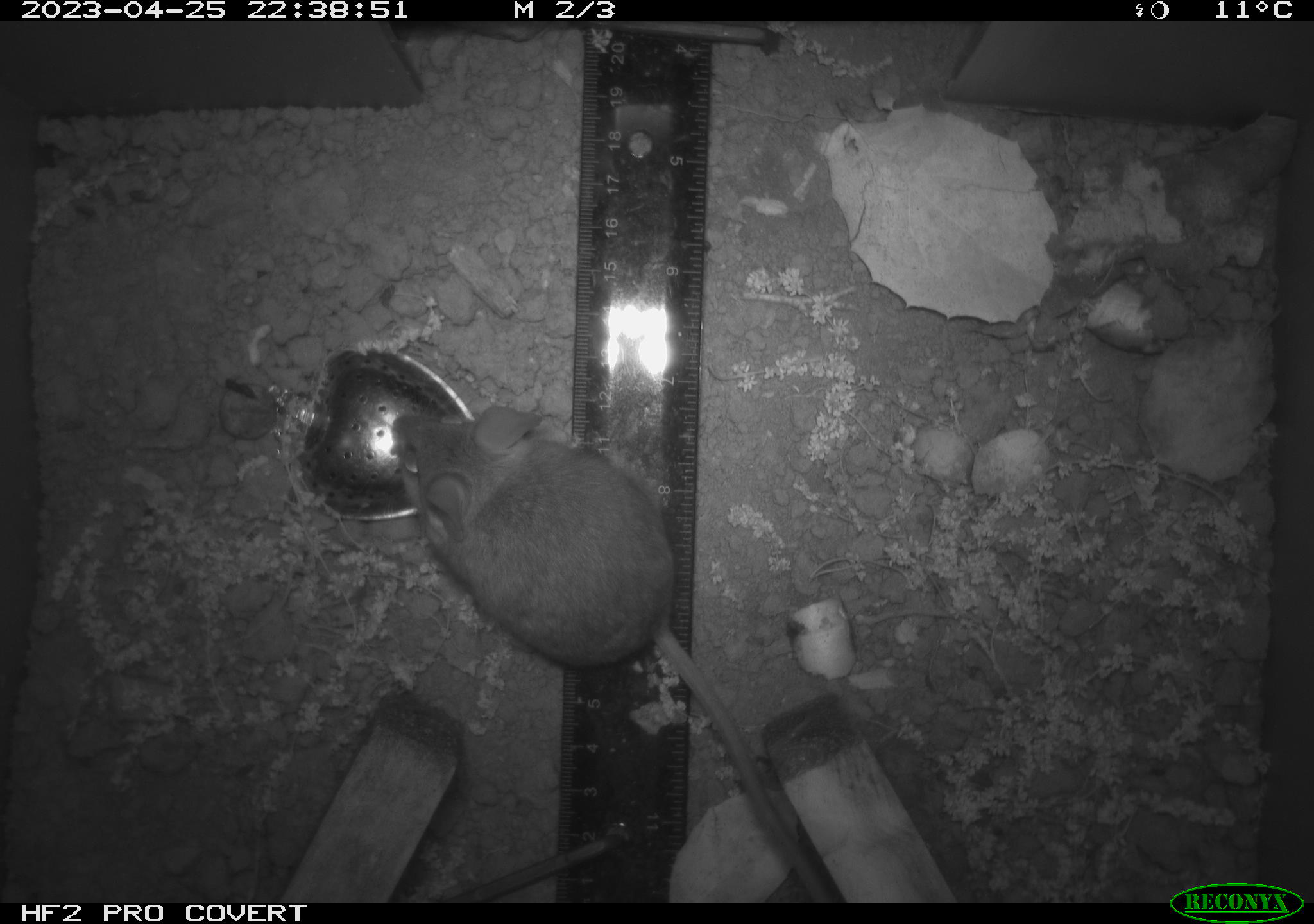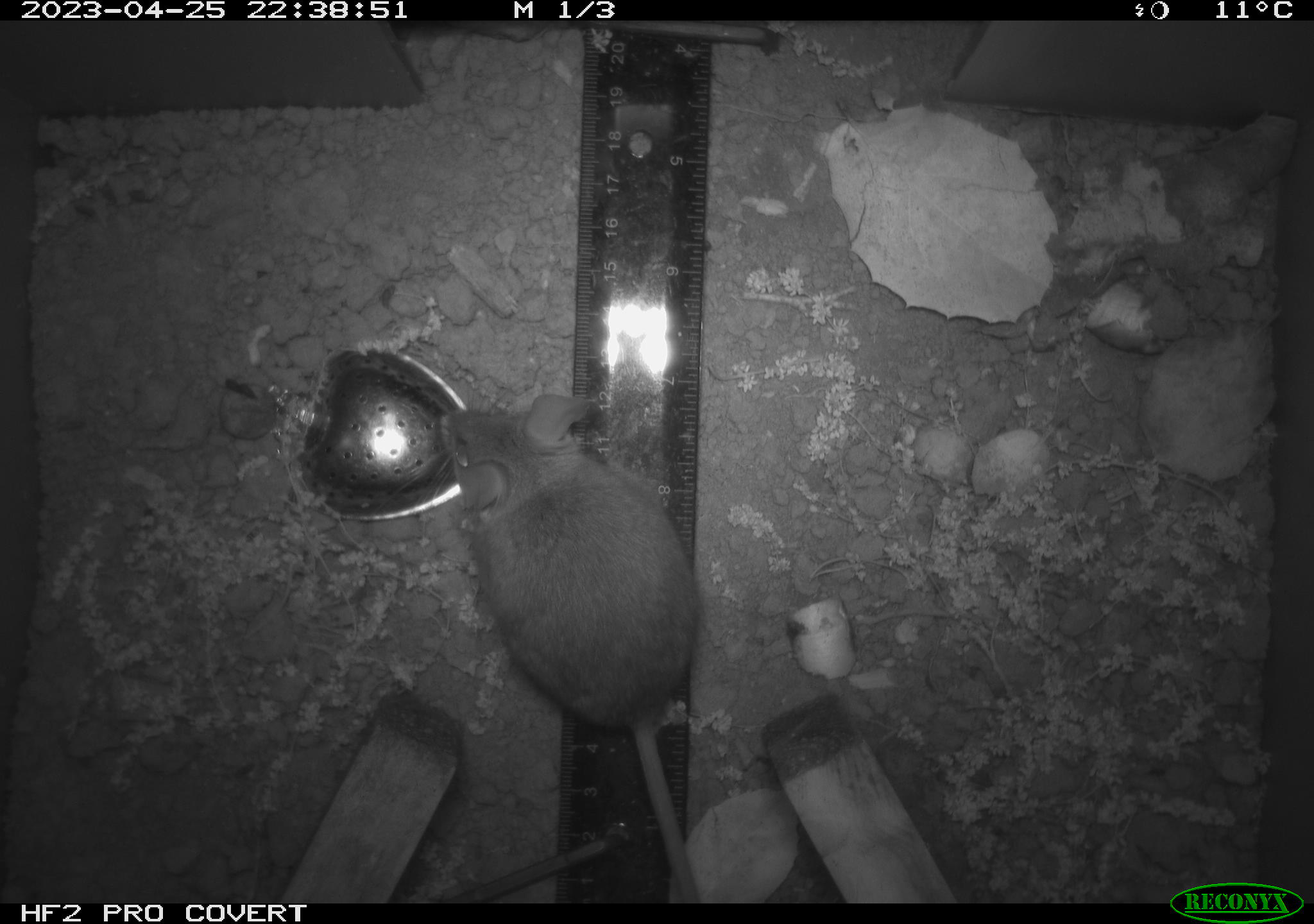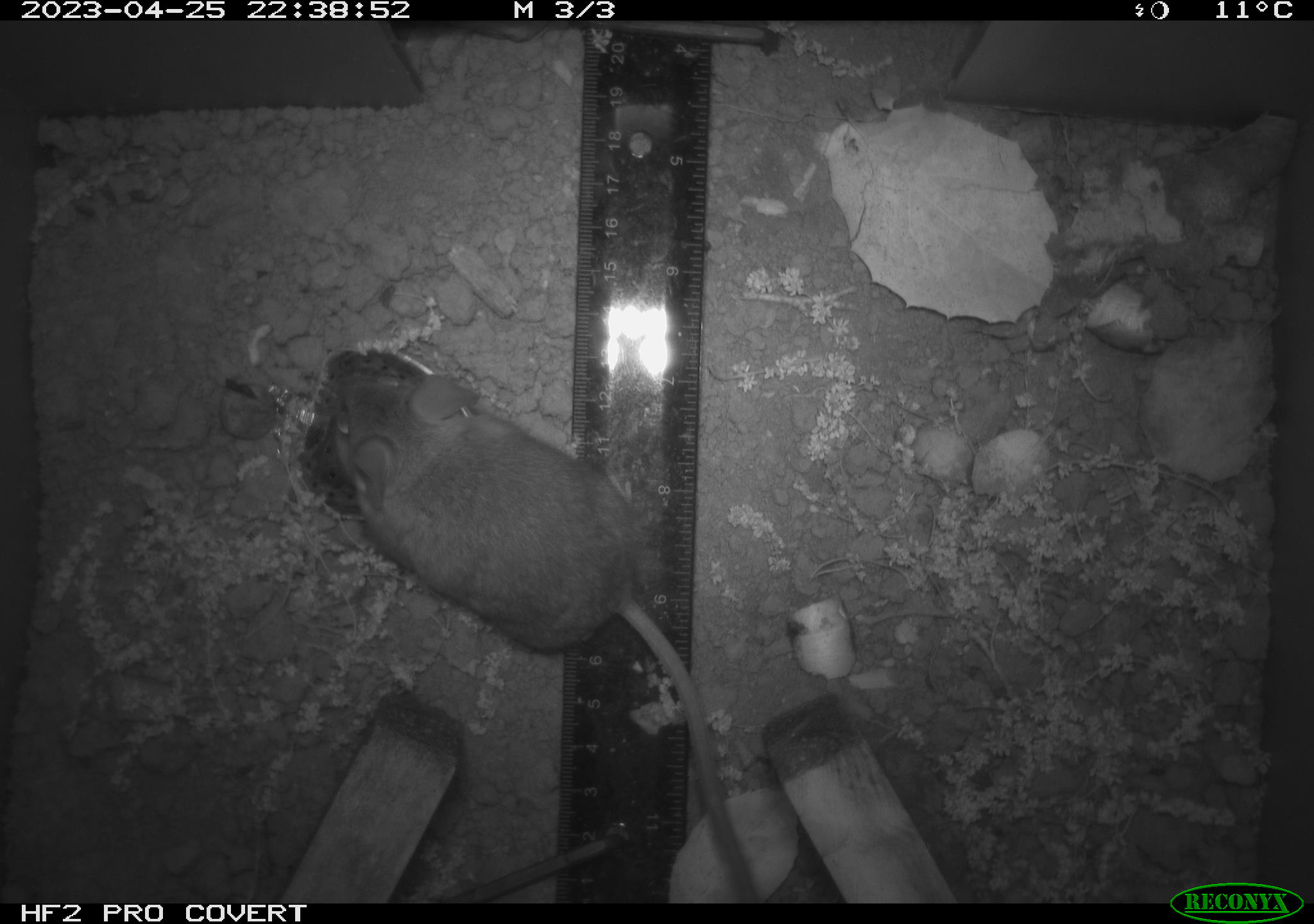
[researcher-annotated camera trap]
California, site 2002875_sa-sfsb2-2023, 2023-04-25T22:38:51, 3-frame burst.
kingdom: Animalia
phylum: Chordata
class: Mammalia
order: Rodentia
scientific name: Rodentia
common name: mouse species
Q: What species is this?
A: Mouse species (Rodentia).